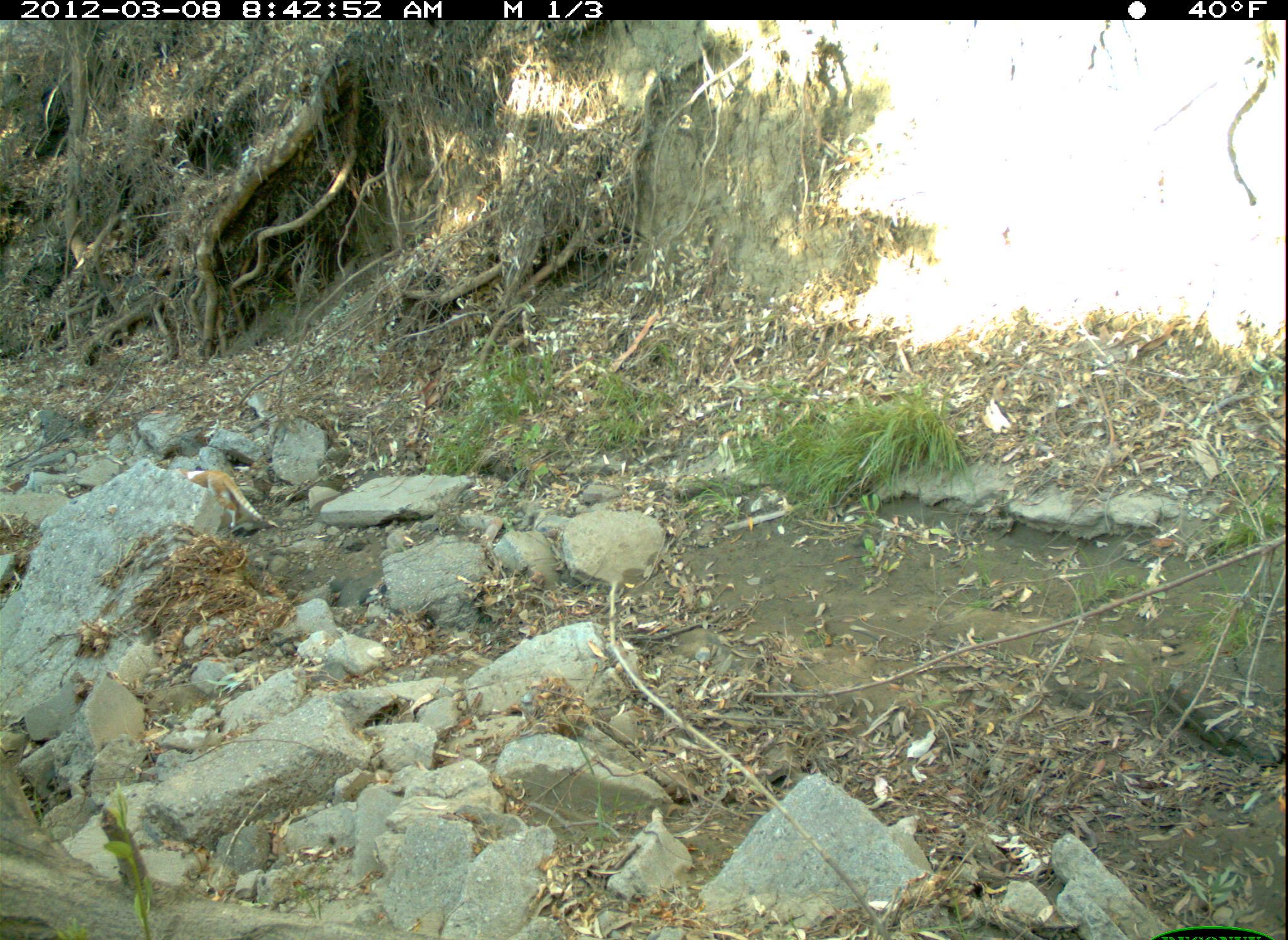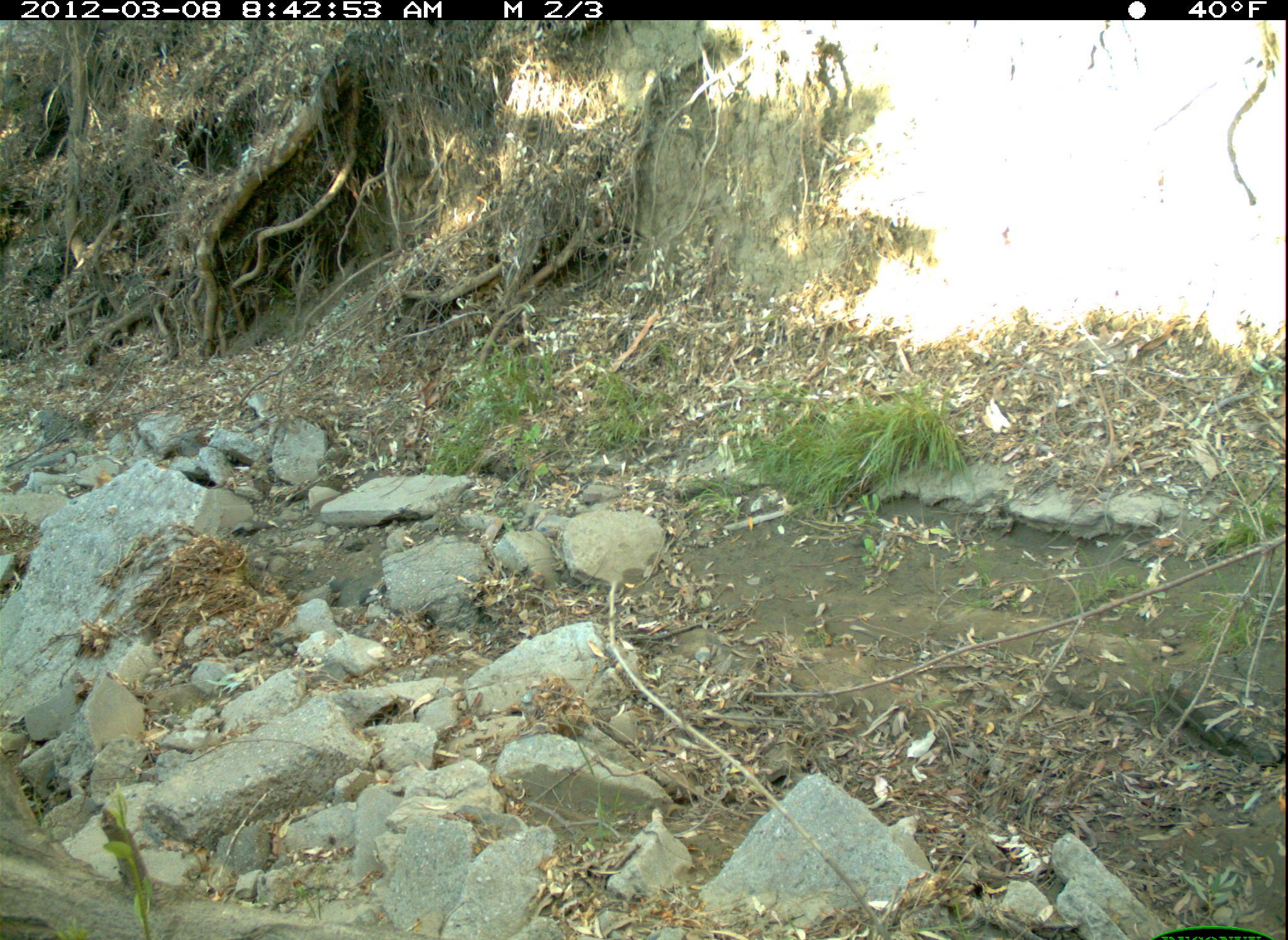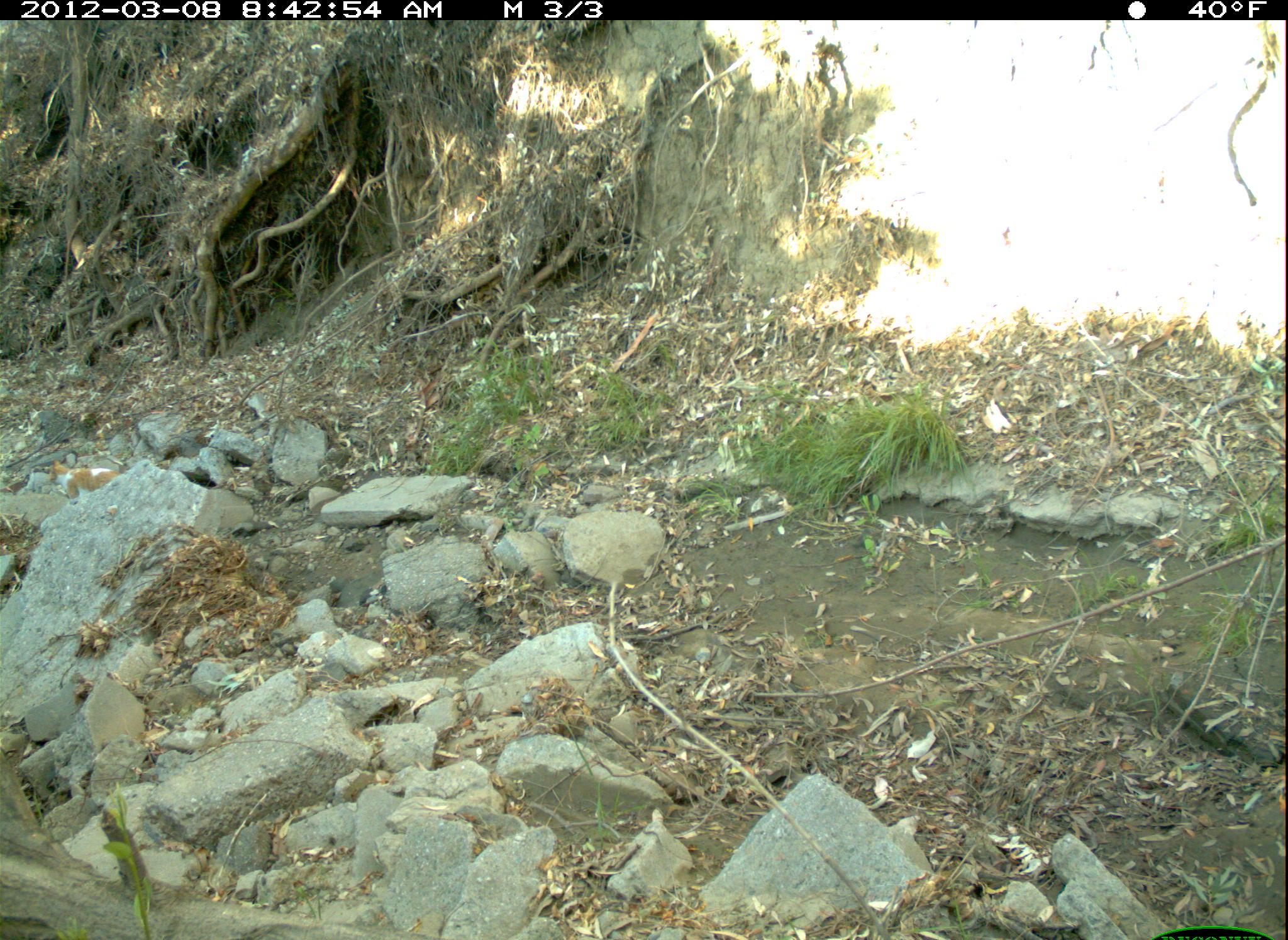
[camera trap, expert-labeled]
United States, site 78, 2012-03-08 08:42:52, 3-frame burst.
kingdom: Animalia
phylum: Chordata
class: Mammalia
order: Carnivora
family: Felidae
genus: Felis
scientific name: Felis catus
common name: cat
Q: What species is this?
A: Cat (Felis catus).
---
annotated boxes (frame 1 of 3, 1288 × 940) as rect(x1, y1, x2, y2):
cat: rect(159, 454, 279, 544)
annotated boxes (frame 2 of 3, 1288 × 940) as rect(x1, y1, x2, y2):
cat: rect(80, 463, 130, 499)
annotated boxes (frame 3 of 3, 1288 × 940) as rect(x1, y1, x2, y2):
cat: rect(47, 458, 122, 505)